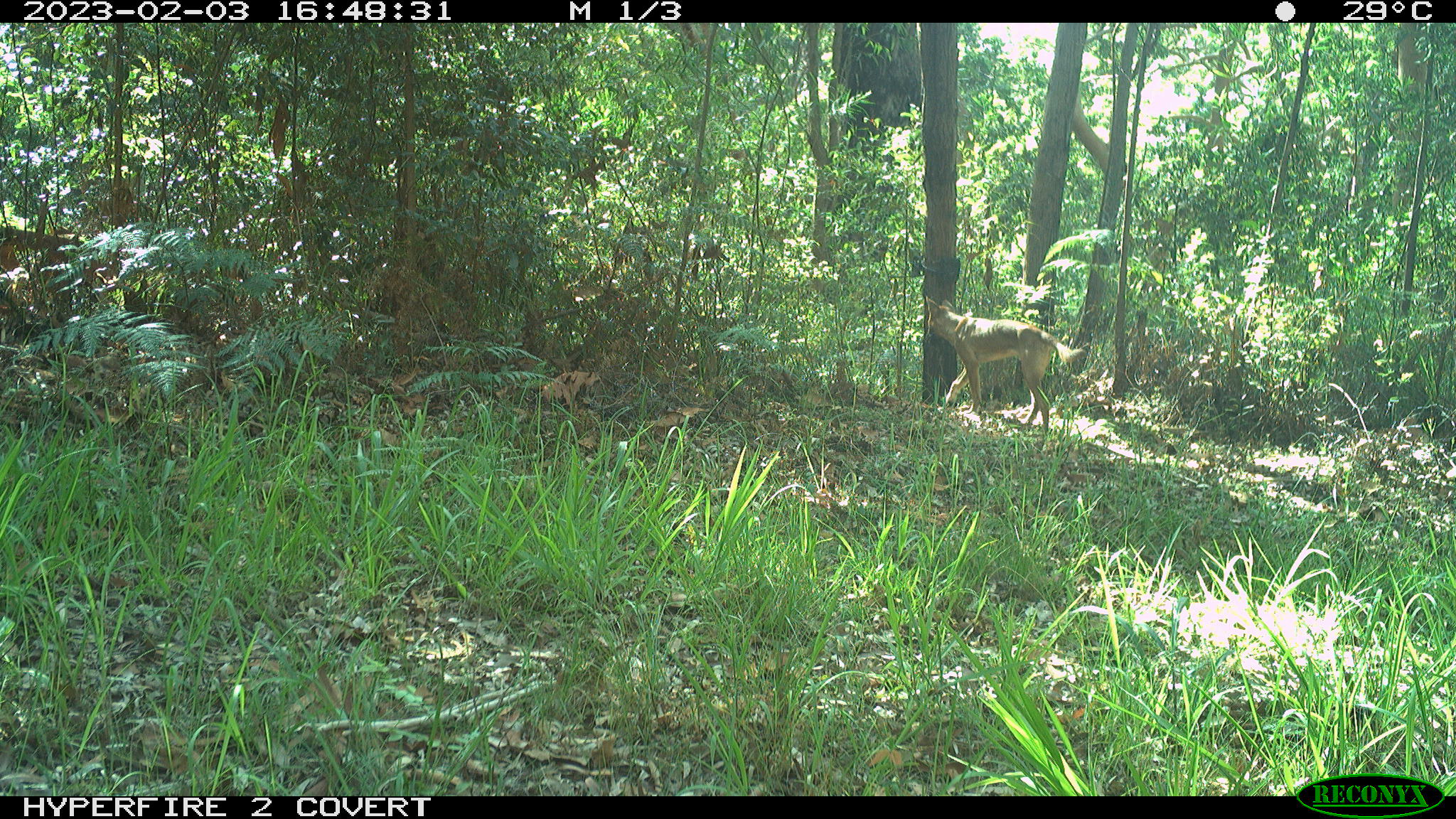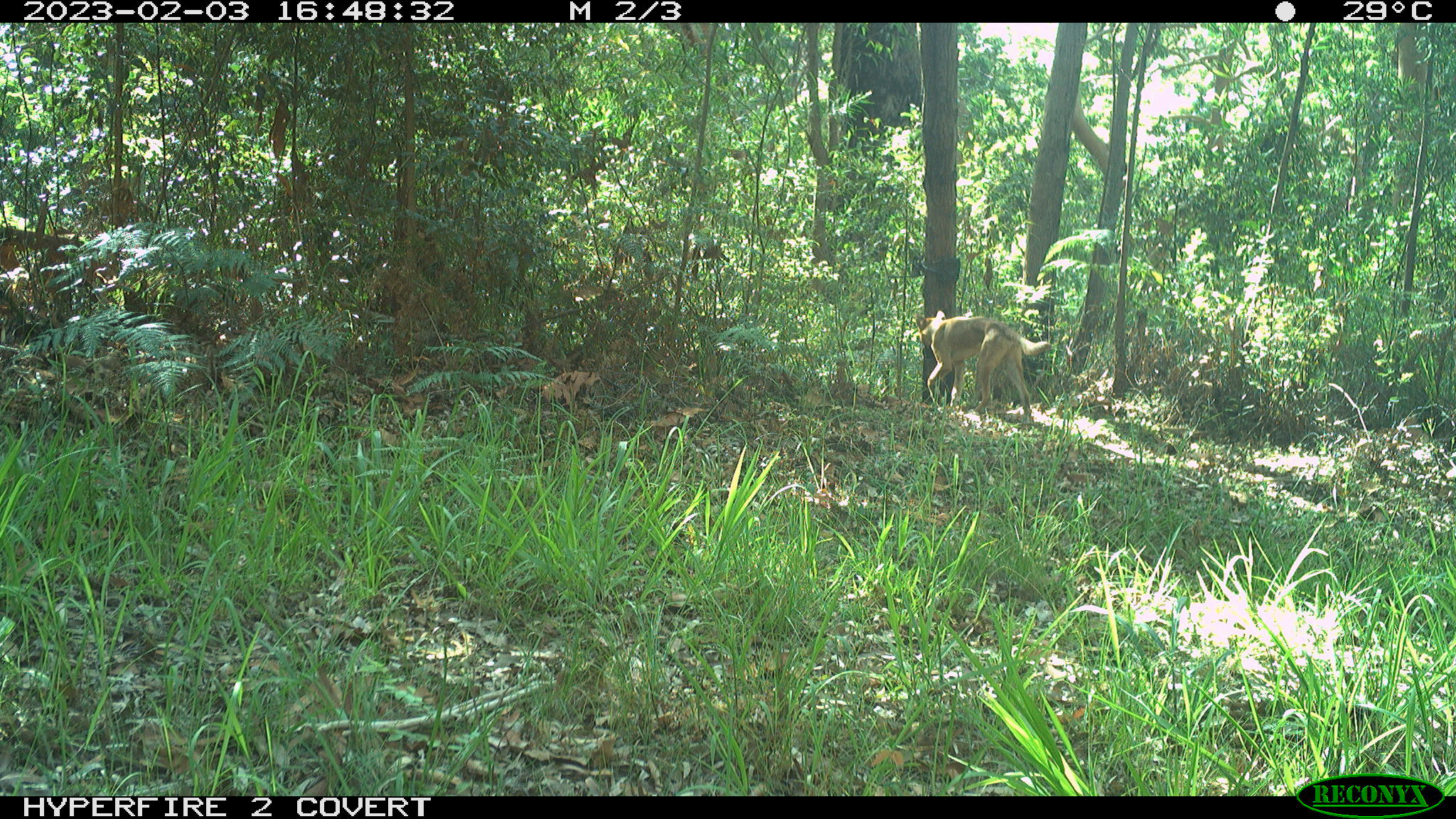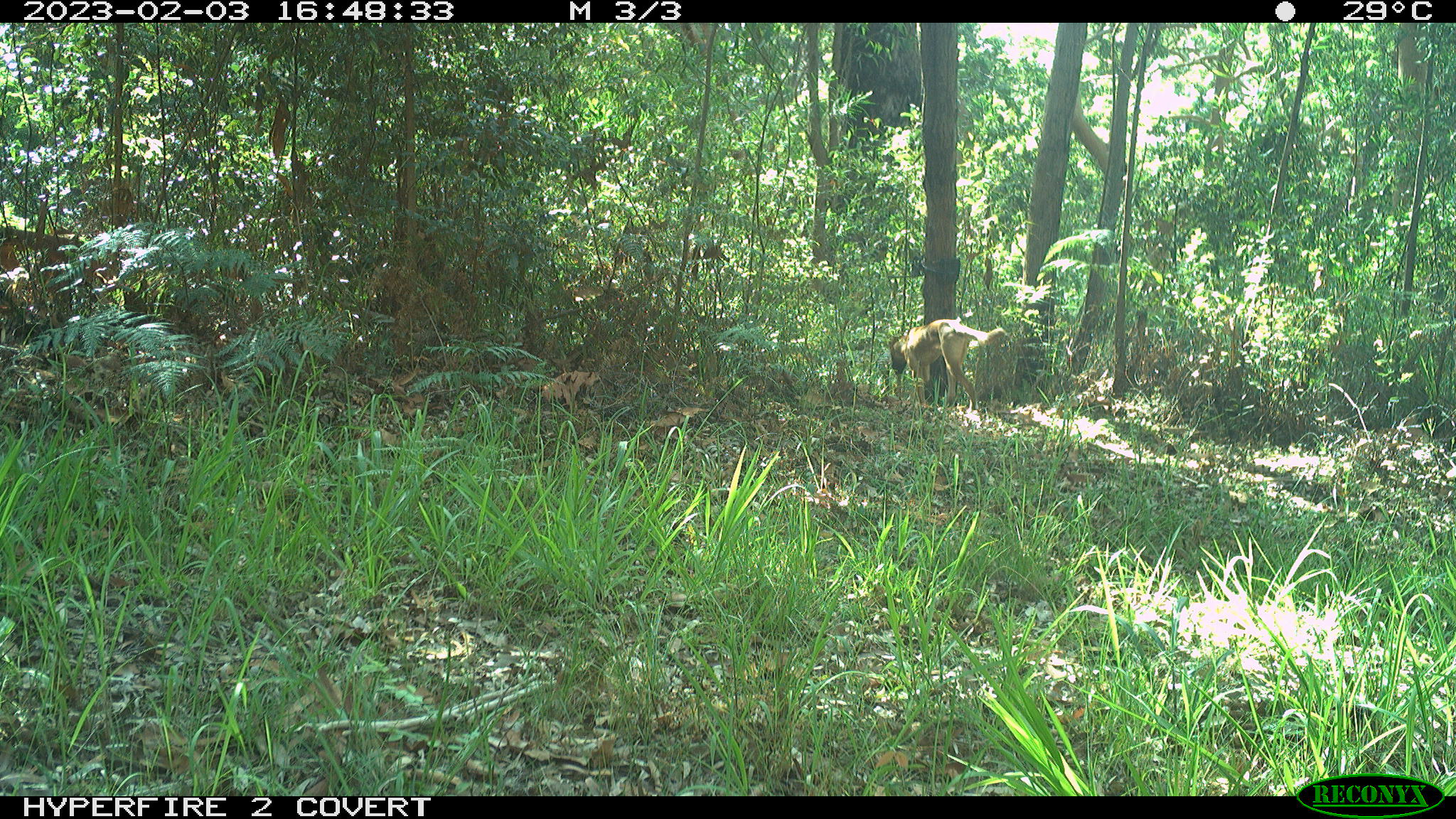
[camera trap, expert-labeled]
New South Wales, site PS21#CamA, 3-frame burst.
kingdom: Animalia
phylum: Chordata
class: Mammalia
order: Carnivora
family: Canidae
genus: Canis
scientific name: Canis familiaris dingo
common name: dingo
Dingo (Canis familiaris dingo).